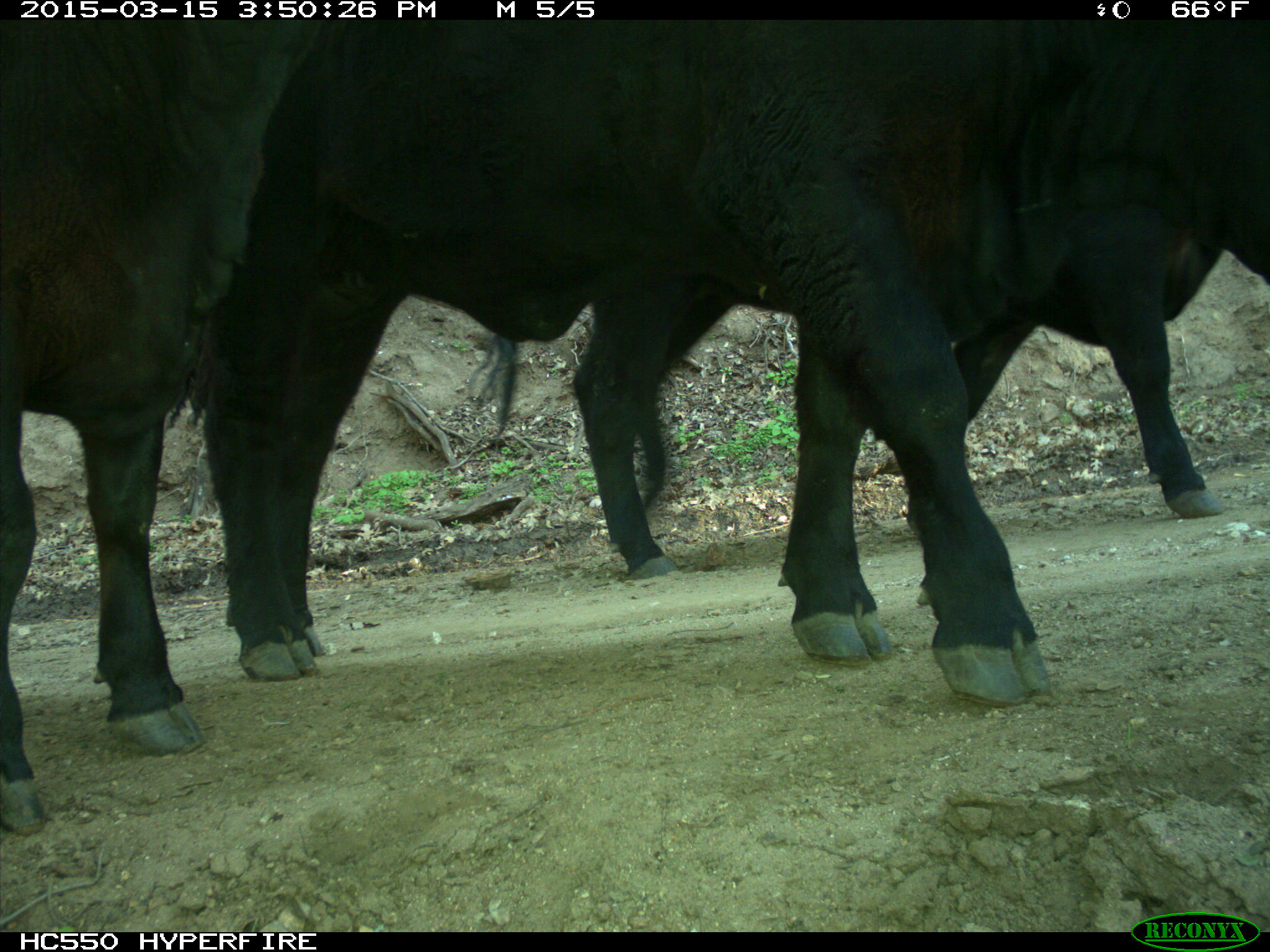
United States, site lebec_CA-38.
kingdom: Animalia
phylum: Chordata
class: Mammalia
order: Artiodactyla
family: Bovidae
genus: Bos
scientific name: Bos taurus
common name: domestic cow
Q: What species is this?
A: Bos taurus (domestic cow).